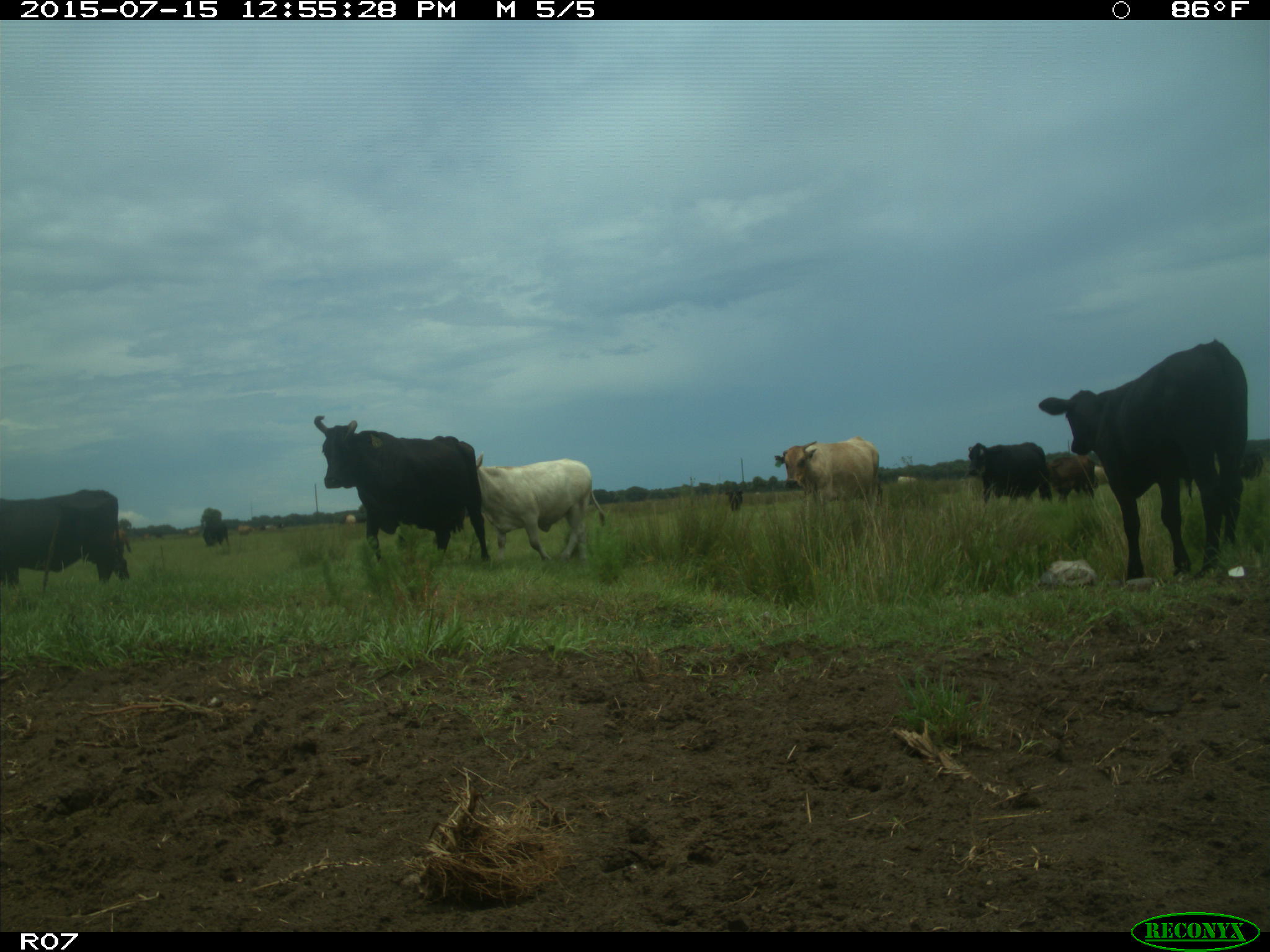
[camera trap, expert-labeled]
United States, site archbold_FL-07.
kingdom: Animalia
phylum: Chordata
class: Mammalia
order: Artiodactyla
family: Bovidae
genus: Bos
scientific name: Bos taurus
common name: domestic cow